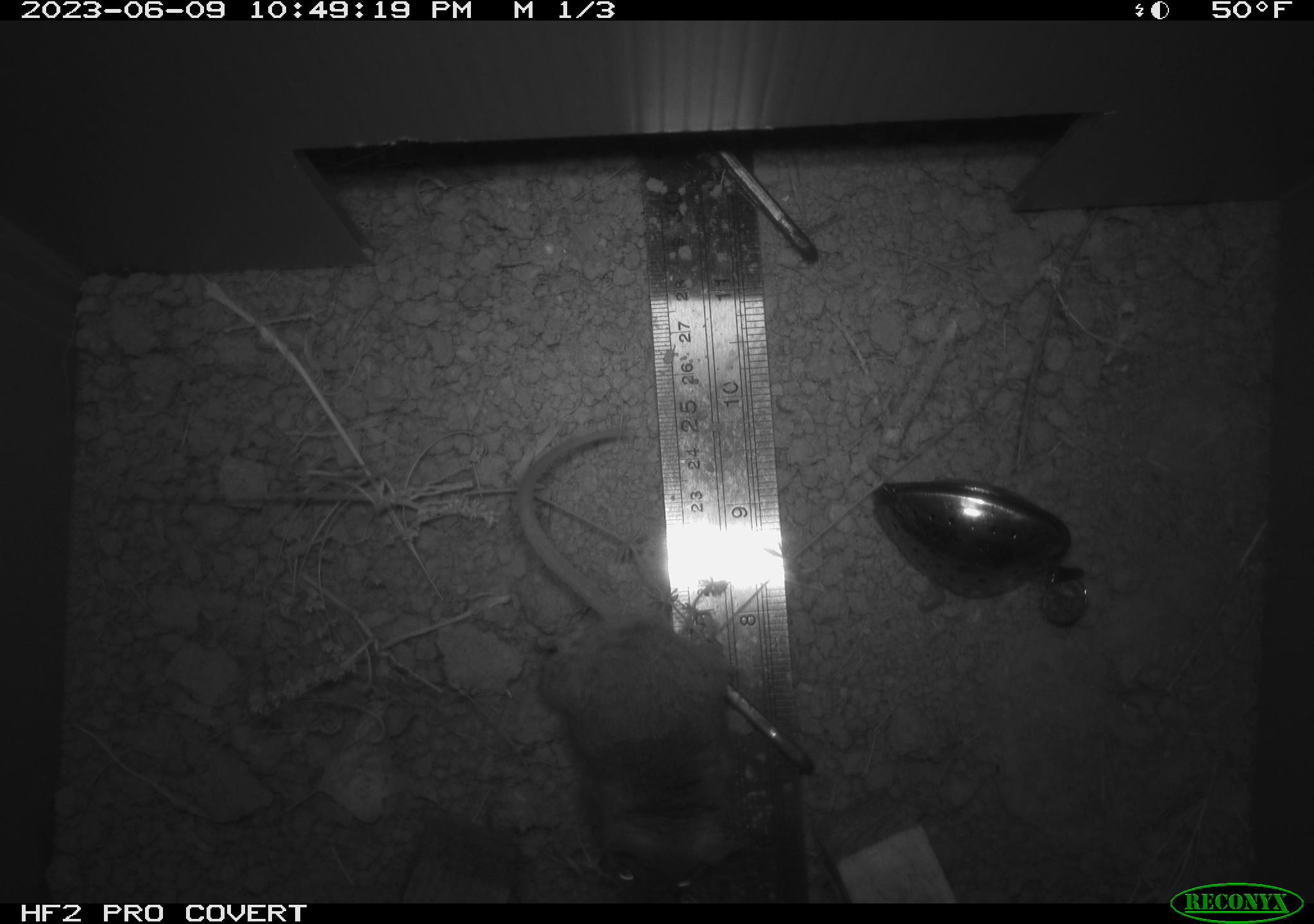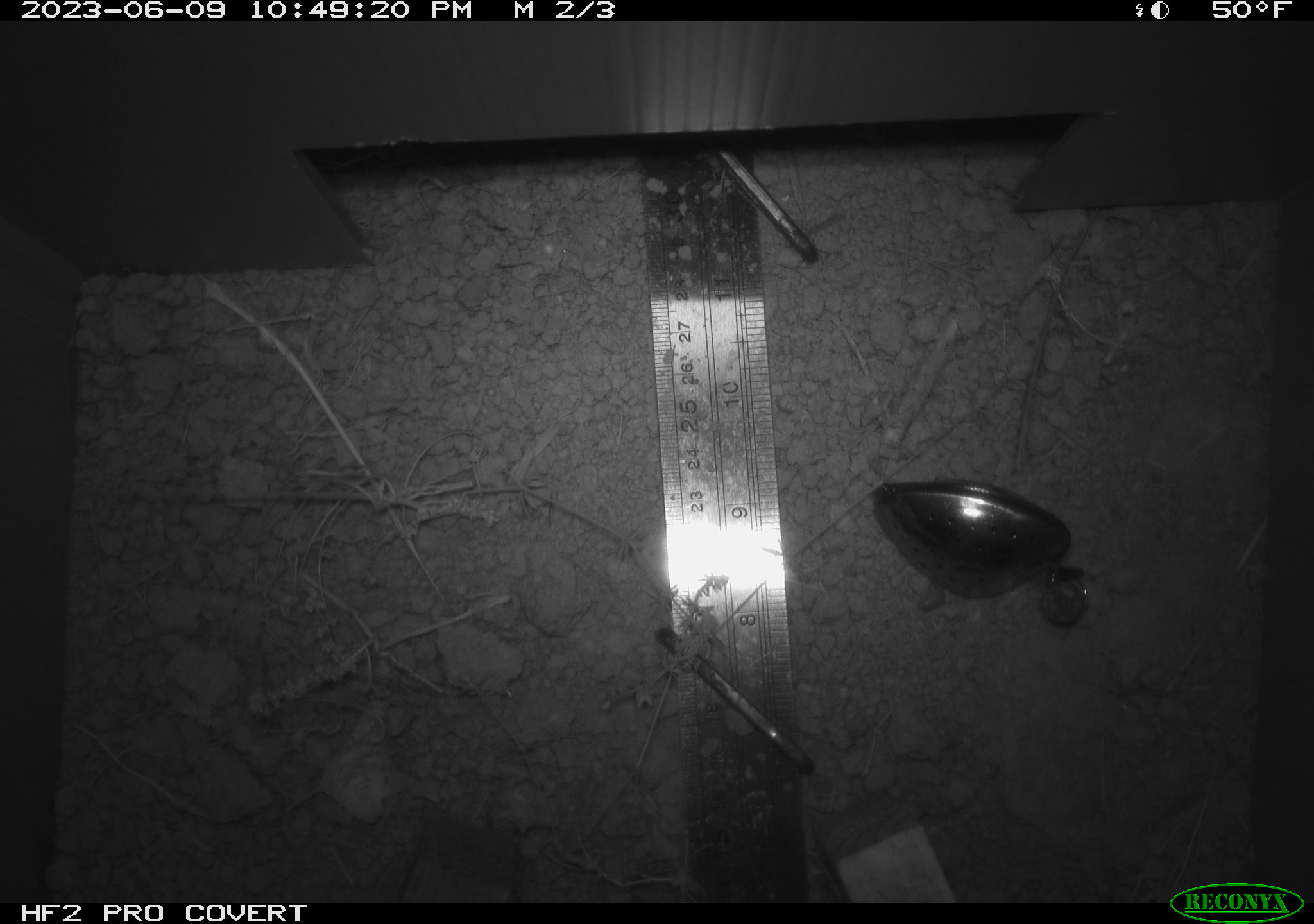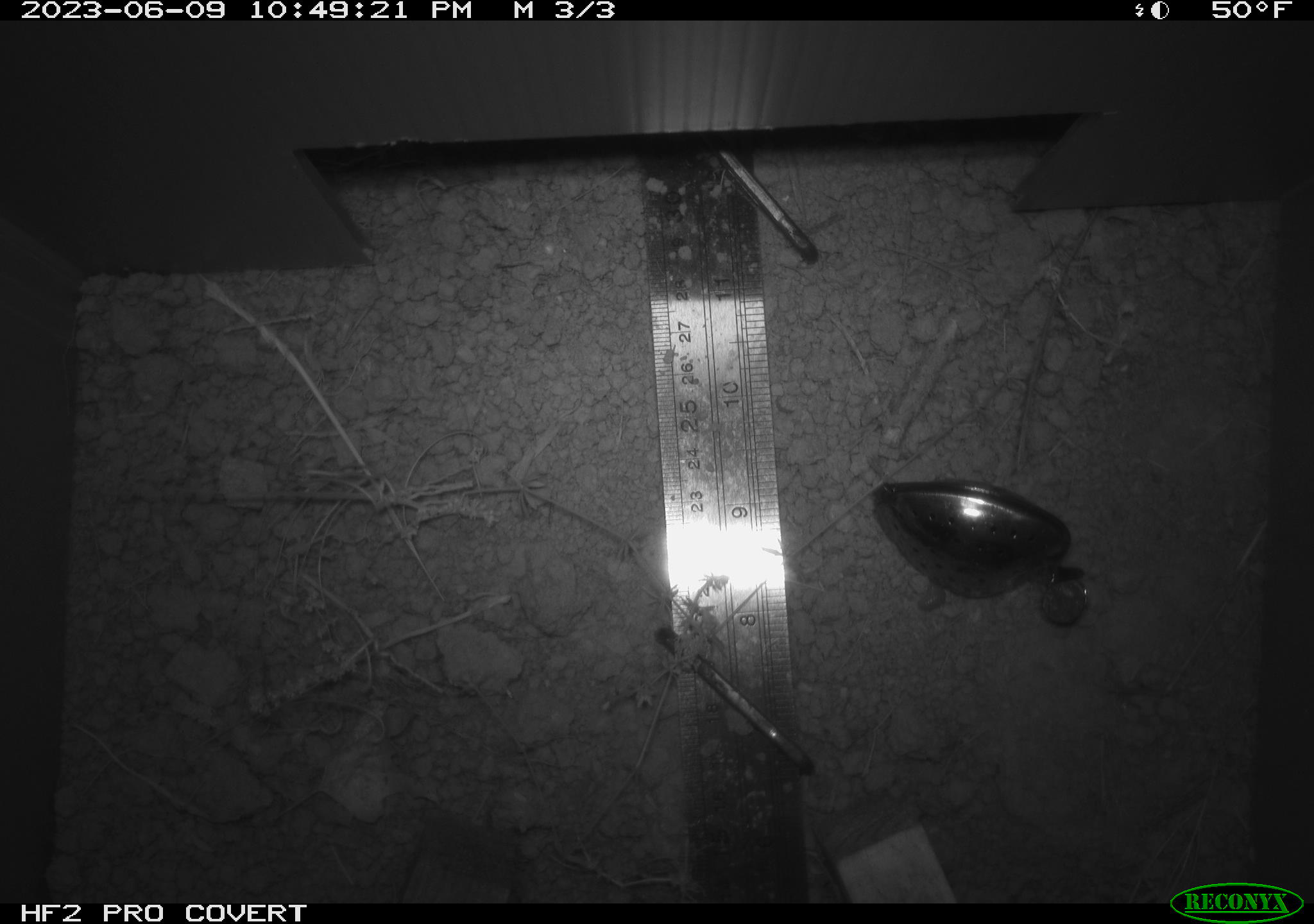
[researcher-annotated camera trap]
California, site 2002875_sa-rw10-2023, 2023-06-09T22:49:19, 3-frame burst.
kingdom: Animalia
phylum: Chordata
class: Mammalia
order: Rodentia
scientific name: Rodentia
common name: mouse species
Mouse species (Rodentia).